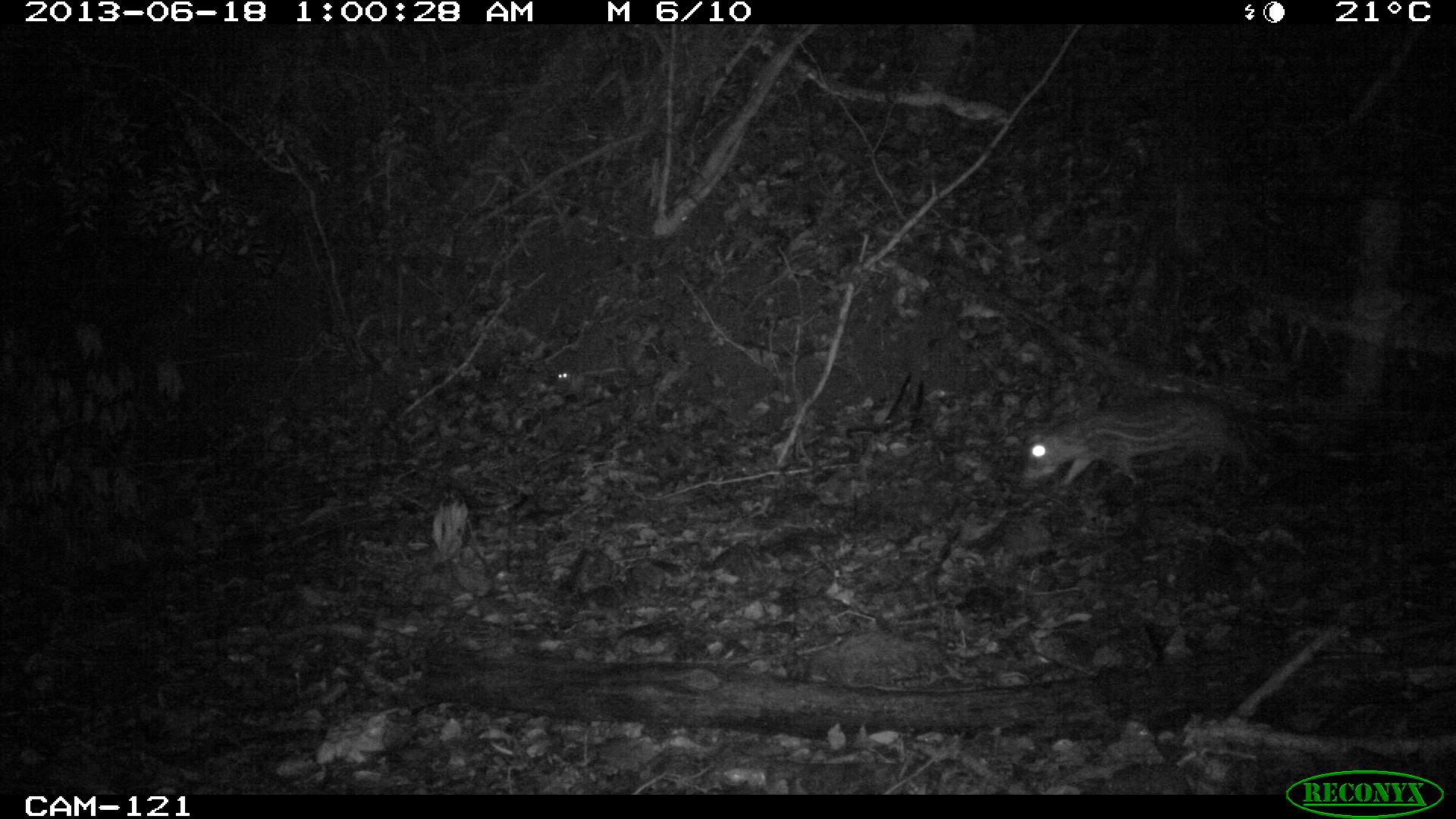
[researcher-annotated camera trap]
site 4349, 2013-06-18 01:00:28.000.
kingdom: Animalia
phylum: Chordata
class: Mammalia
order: Rodentia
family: Cuniculidae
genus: Cuniculus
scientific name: Cuniculus paca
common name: lowland paca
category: agouti paca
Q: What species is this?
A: Agouti paca (lowland paca) (Cuniculus paca).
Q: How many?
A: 1.